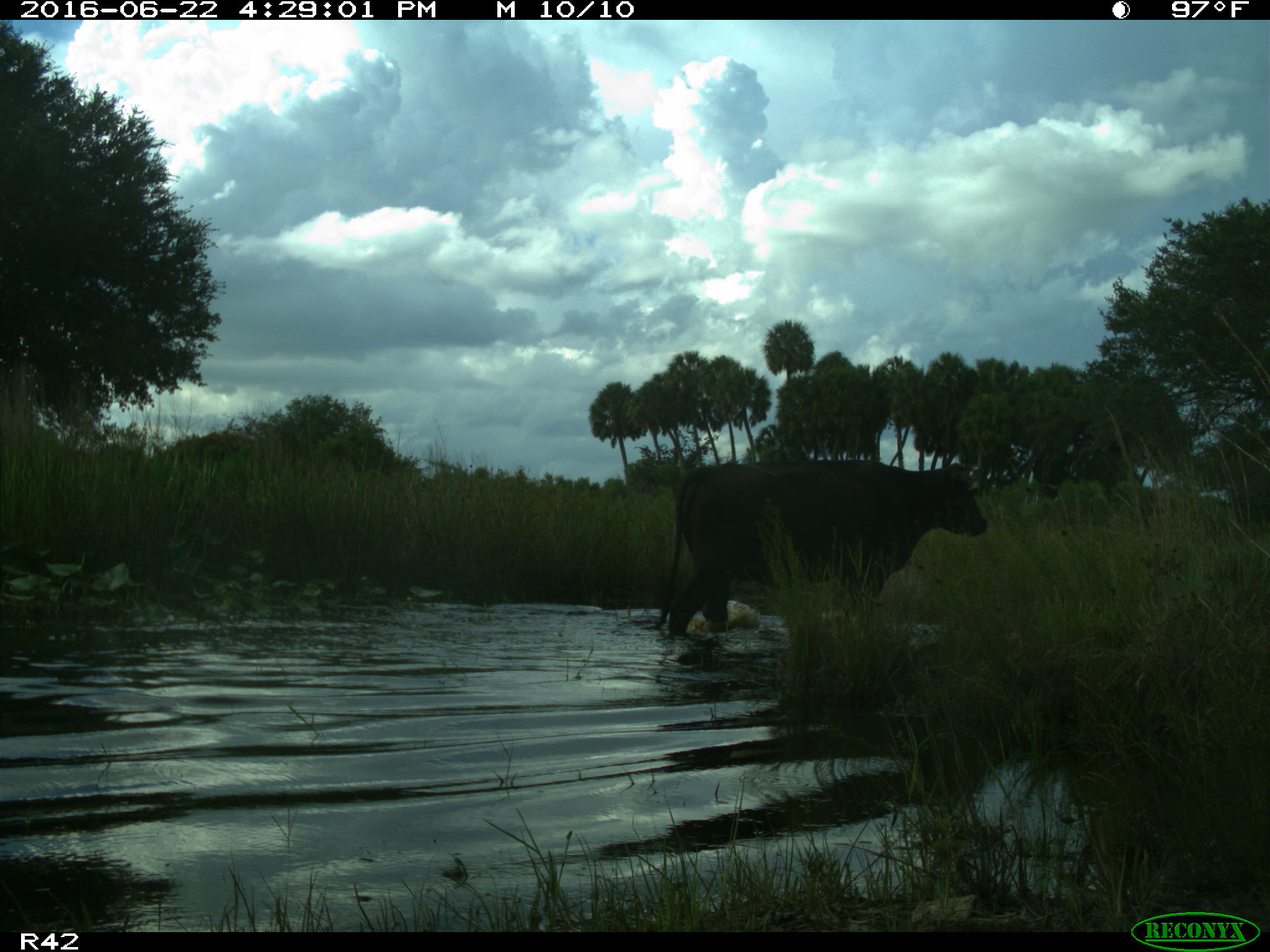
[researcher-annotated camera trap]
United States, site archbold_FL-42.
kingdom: Animalia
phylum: Chordata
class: Mammalia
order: Artiodactyla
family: Bovidae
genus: Bos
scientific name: Bos taurus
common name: domestic cow